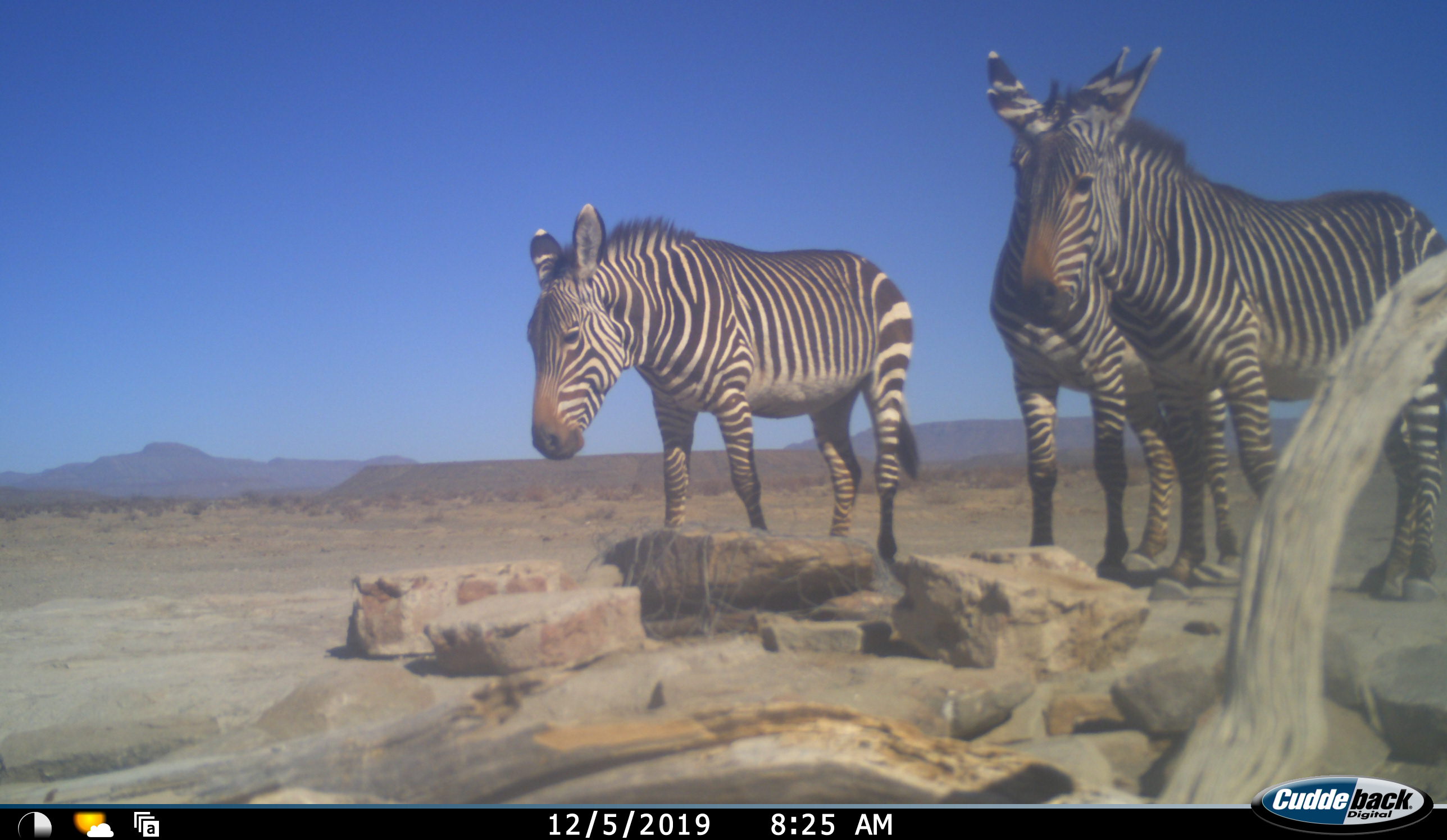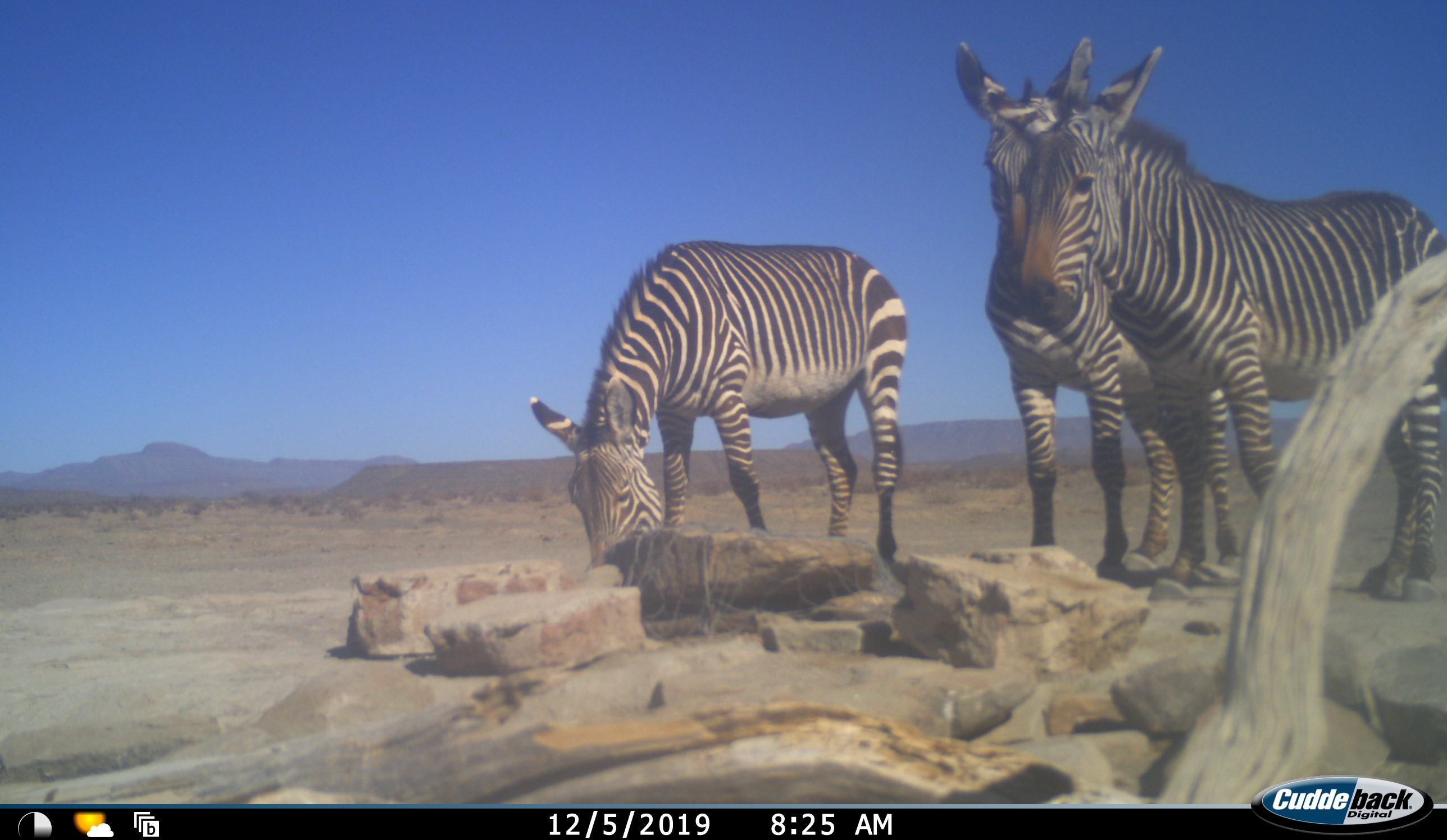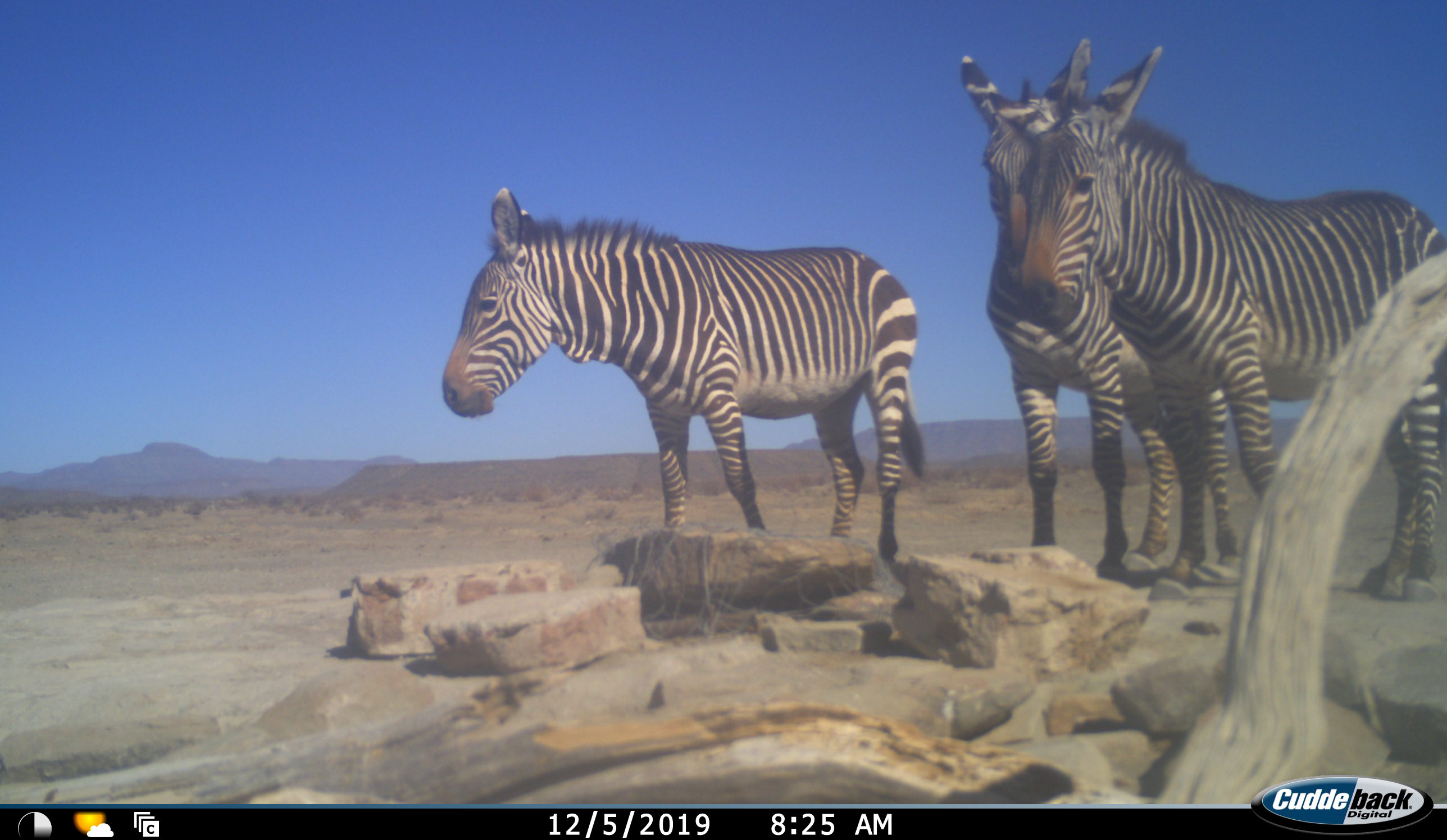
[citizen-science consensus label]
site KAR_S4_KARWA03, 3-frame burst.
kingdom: Animalia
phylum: Chordata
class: Mammalia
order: Perissodactyla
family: Equidae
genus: Equus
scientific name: Equus zebra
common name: mountain zebra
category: zebramountain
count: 3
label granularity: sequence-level